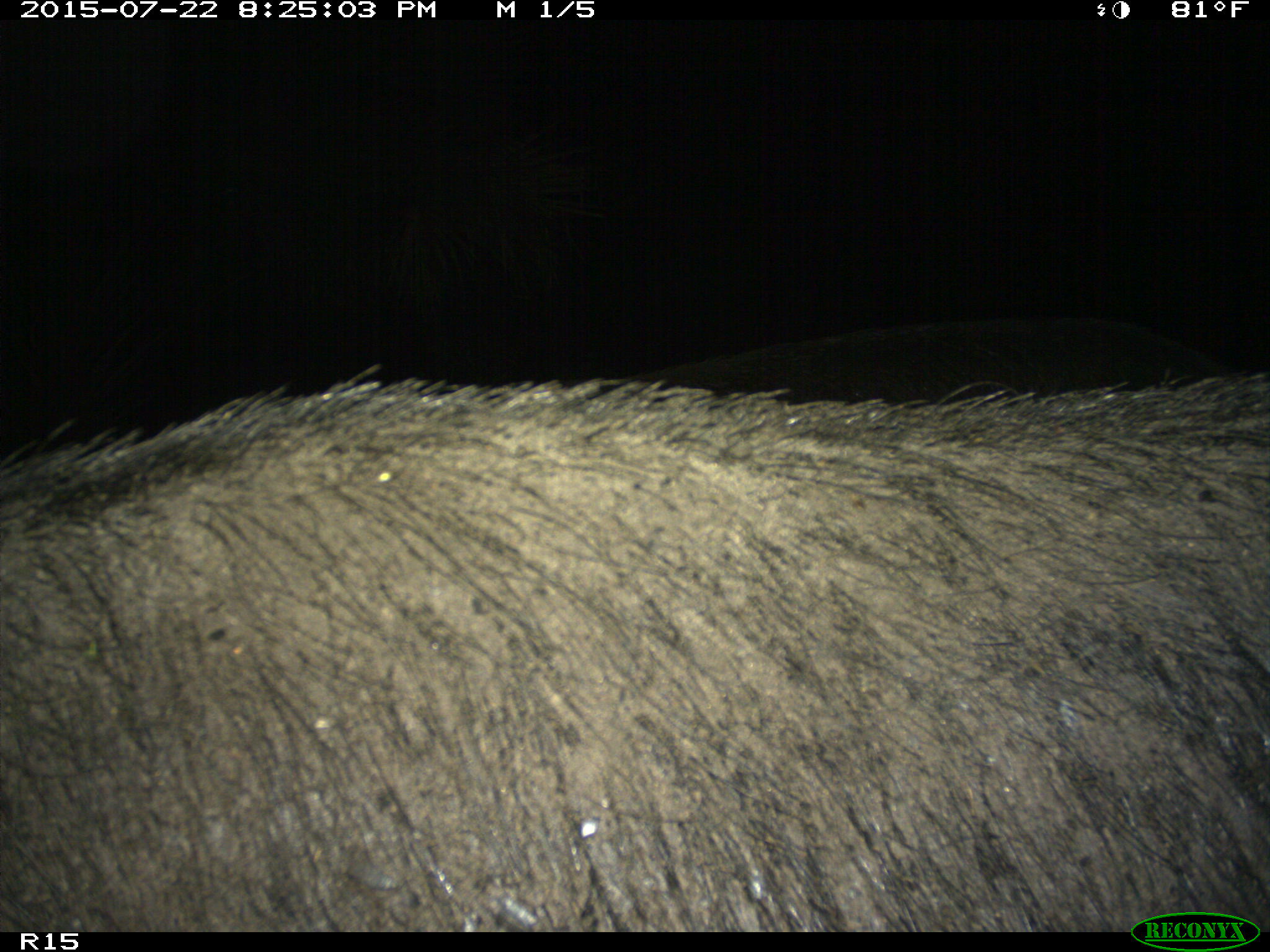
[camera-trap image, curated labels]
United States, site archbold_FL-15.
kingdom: Animalia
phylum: Chordata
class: Mammalia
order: Artiodactyla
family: Suidae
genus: Sus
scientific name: Sus scrofa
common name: wild boar